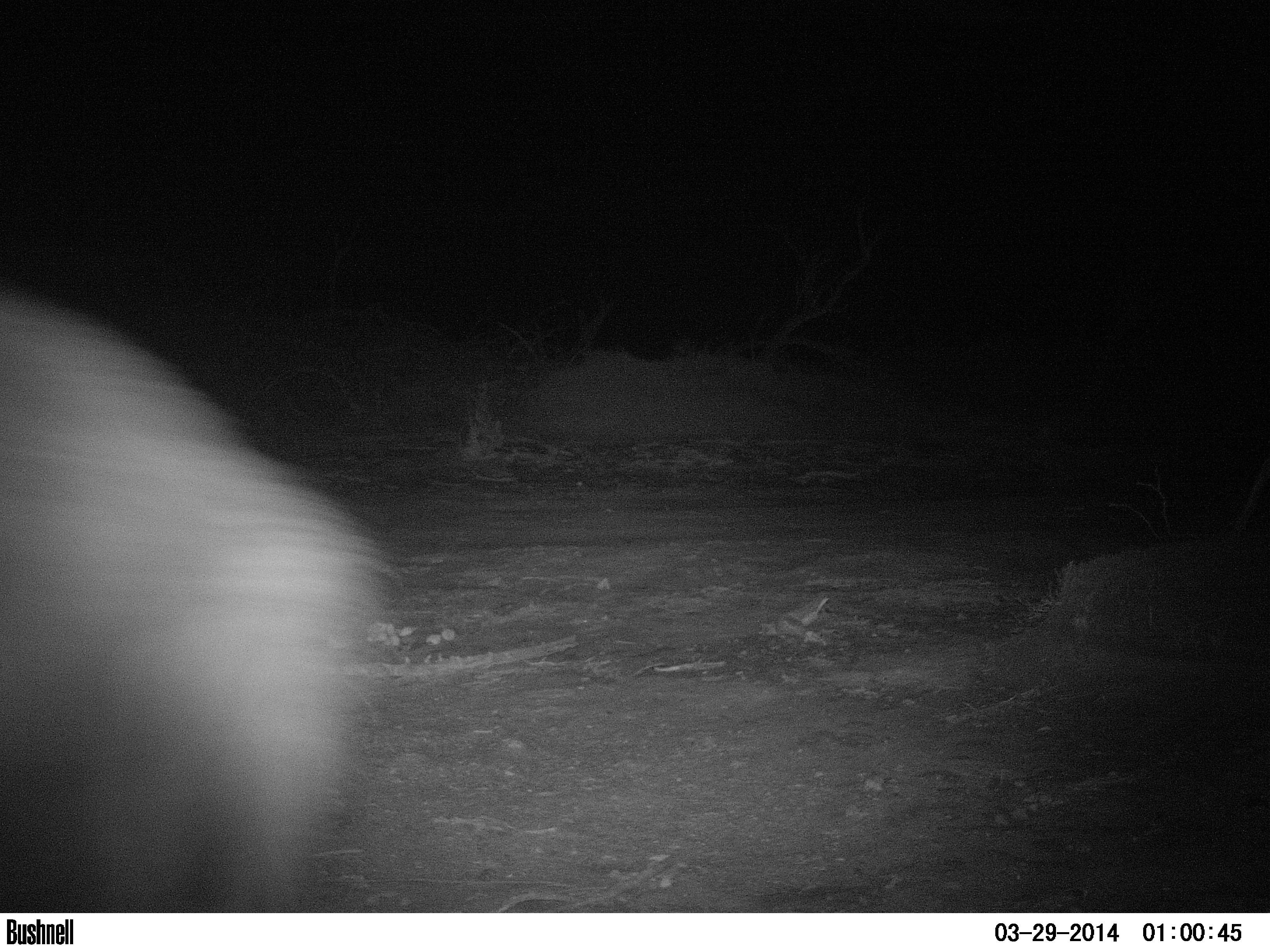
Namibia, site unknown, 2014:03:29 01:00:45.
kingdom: Animalia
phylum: Chordata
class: Mammalia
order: Carnivora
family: Hyaenidae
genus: Parahyaena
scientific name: Parahyaena brunnea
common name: brown hyena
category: hyaena brunnea